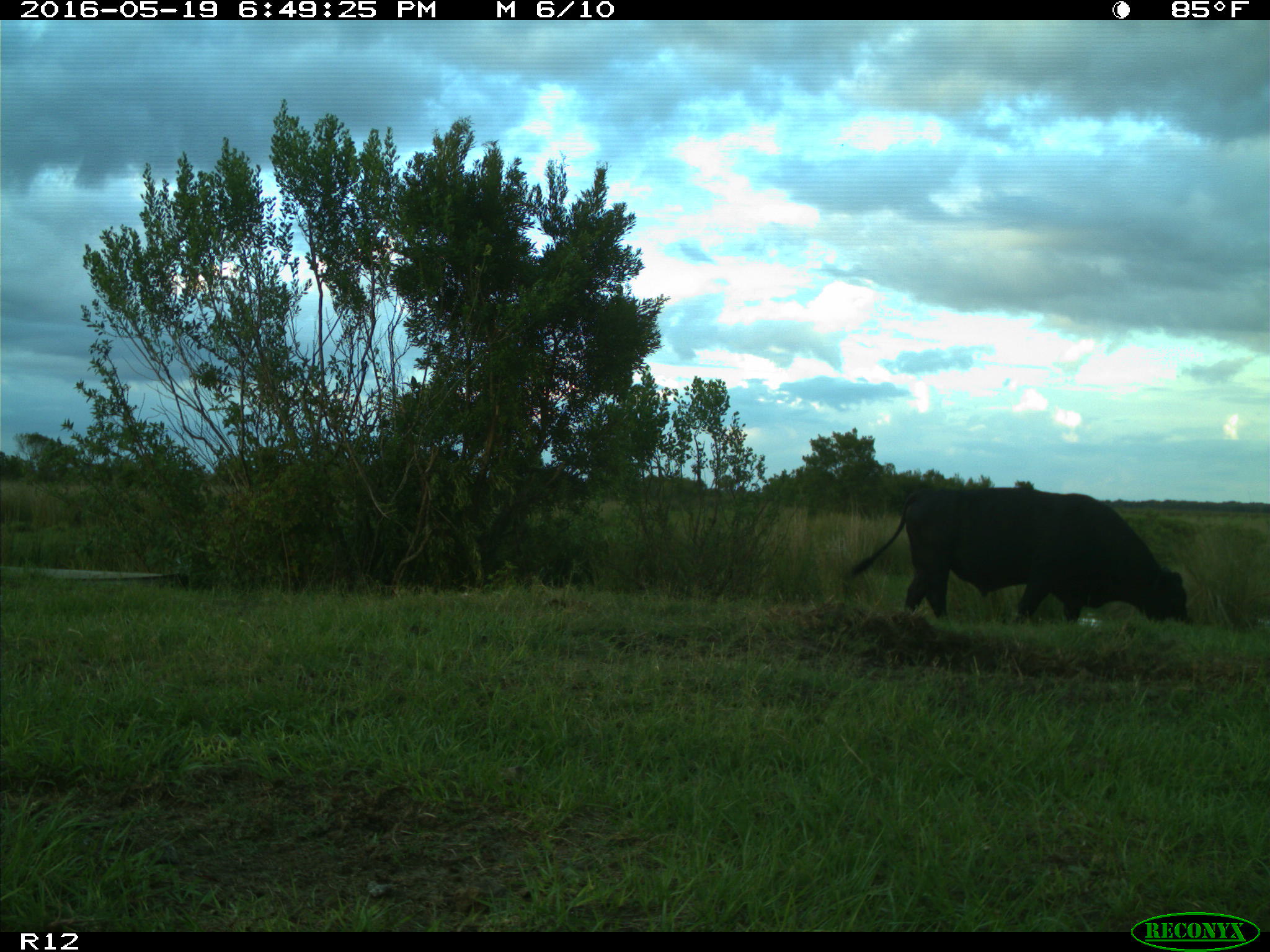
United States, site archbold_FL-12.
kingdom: Animalia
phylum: Chordata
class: Mammalia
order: Artiodactyla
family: Bovidae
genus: Bos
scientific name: Bos taurus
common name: domestic cow